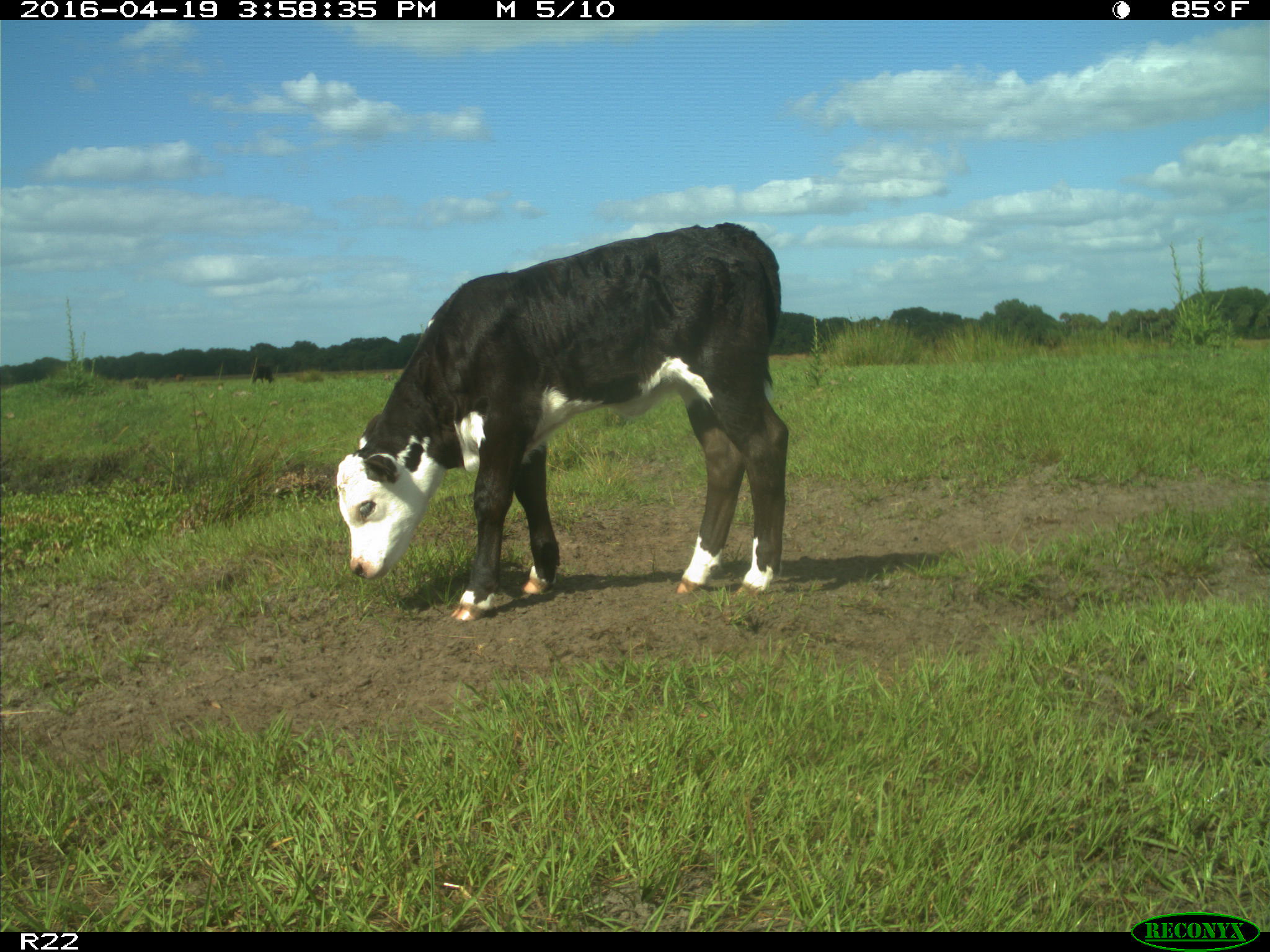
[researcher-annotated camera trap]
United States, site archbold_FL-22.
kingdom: Animalia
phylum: Chordata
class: Mammalia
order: Artiodactyla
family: Bovidae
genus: Bos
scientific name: Bos taurus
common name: domestic cow